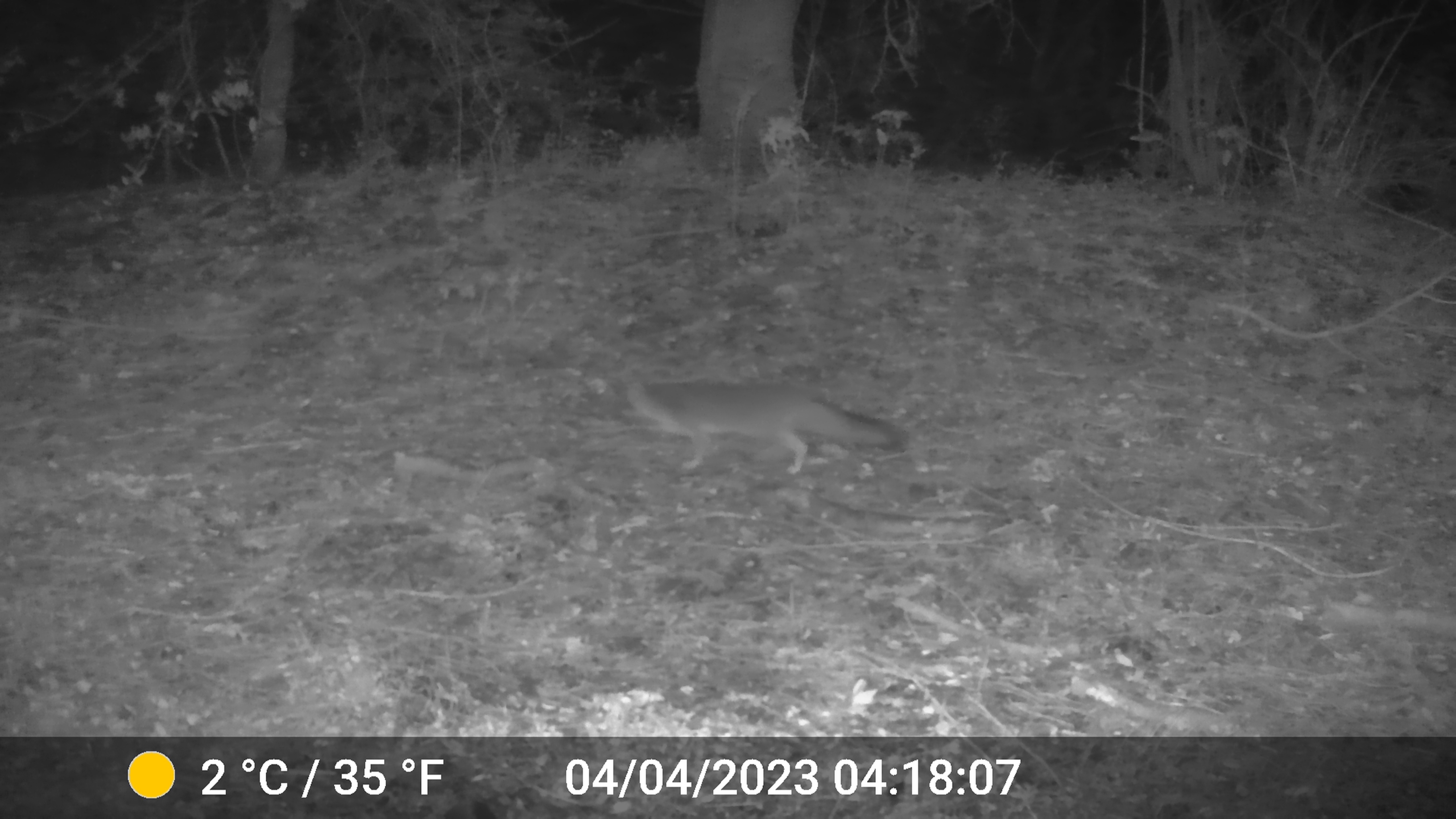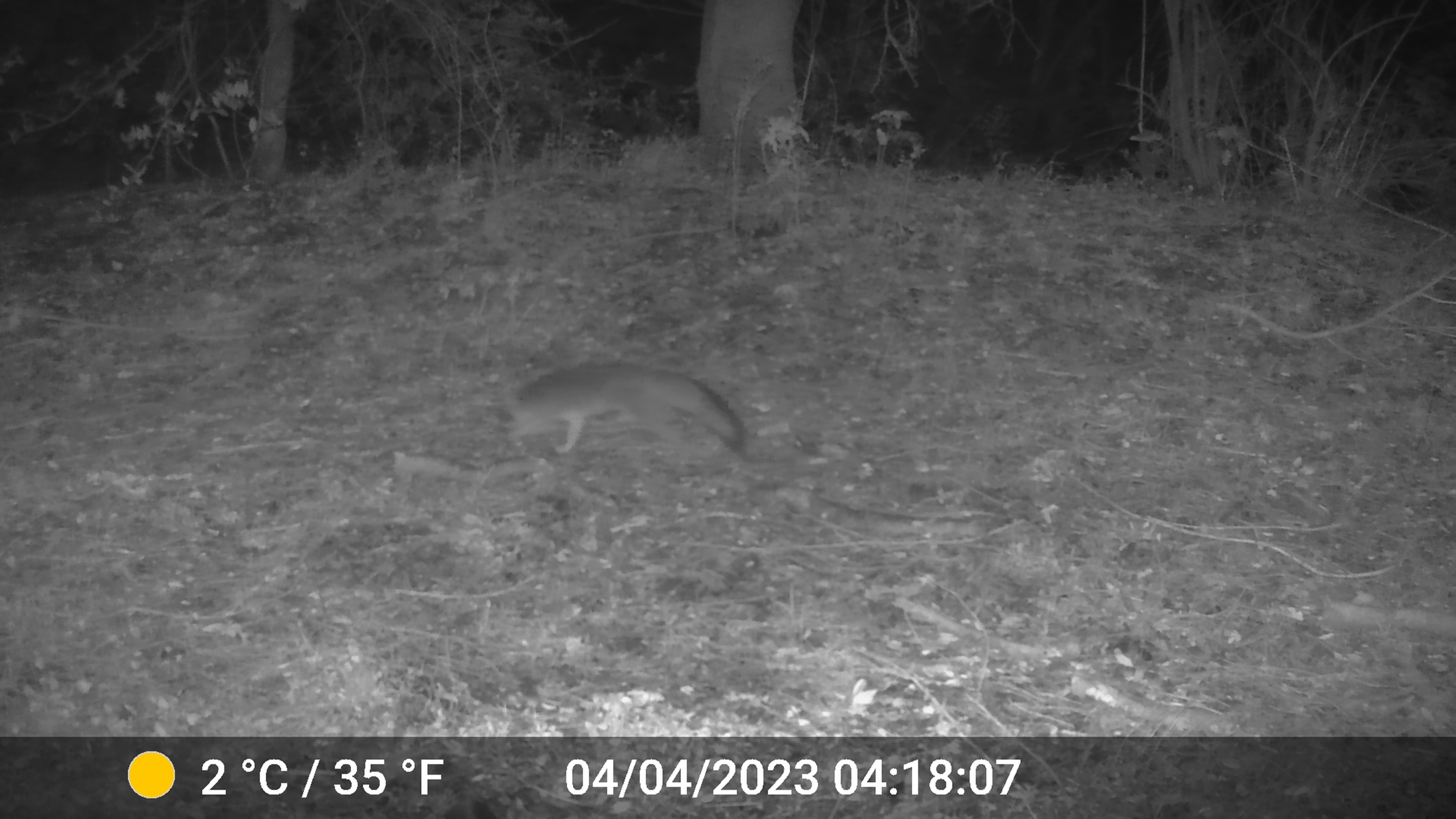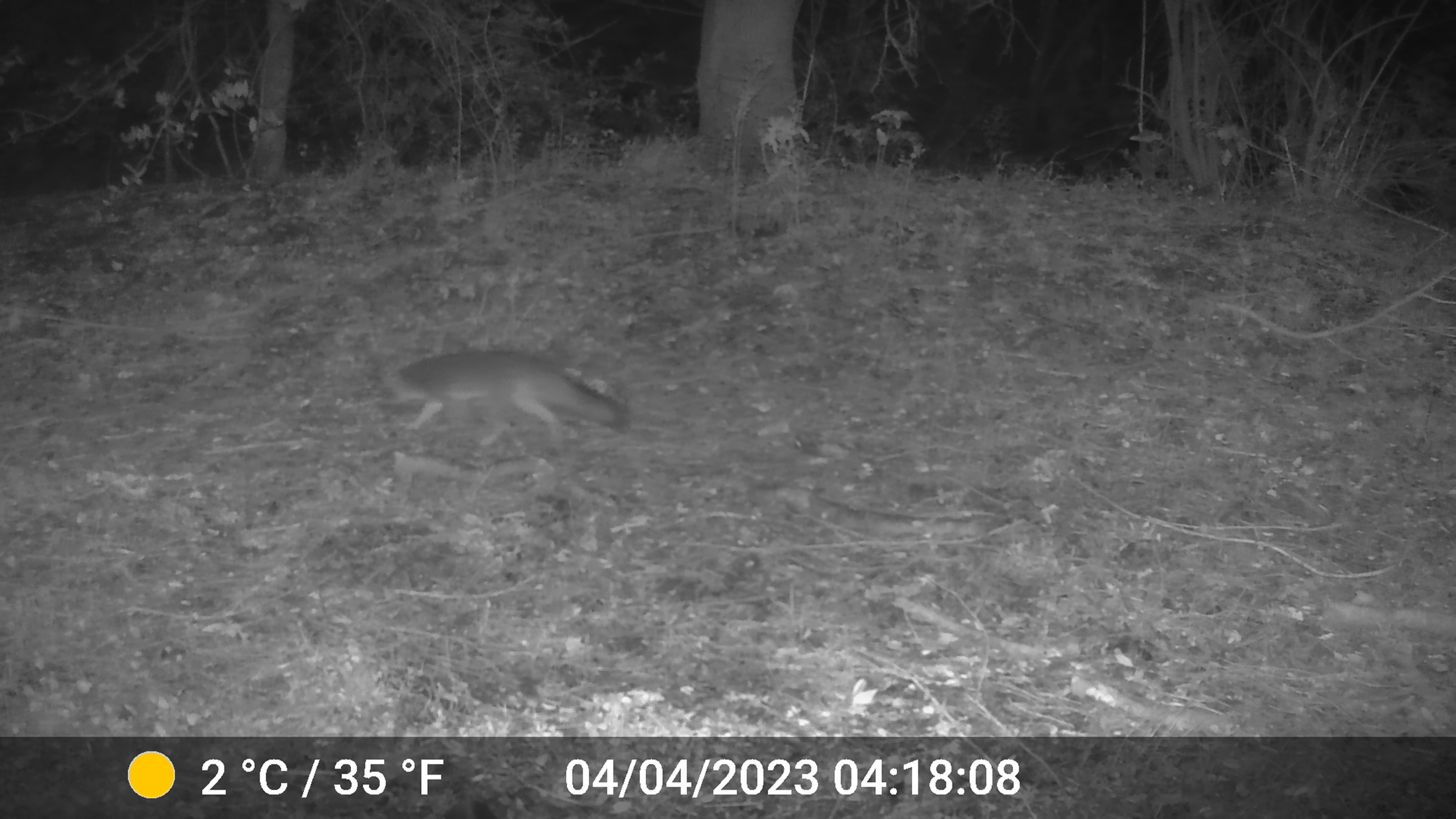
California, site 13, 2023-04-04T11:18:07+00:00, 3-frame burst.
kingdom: Animalia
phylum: Chordata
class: Mammalia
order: Carnivora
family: Canidae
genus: Urocyon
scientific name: Urocyon cinereoargenteus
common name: gray fox